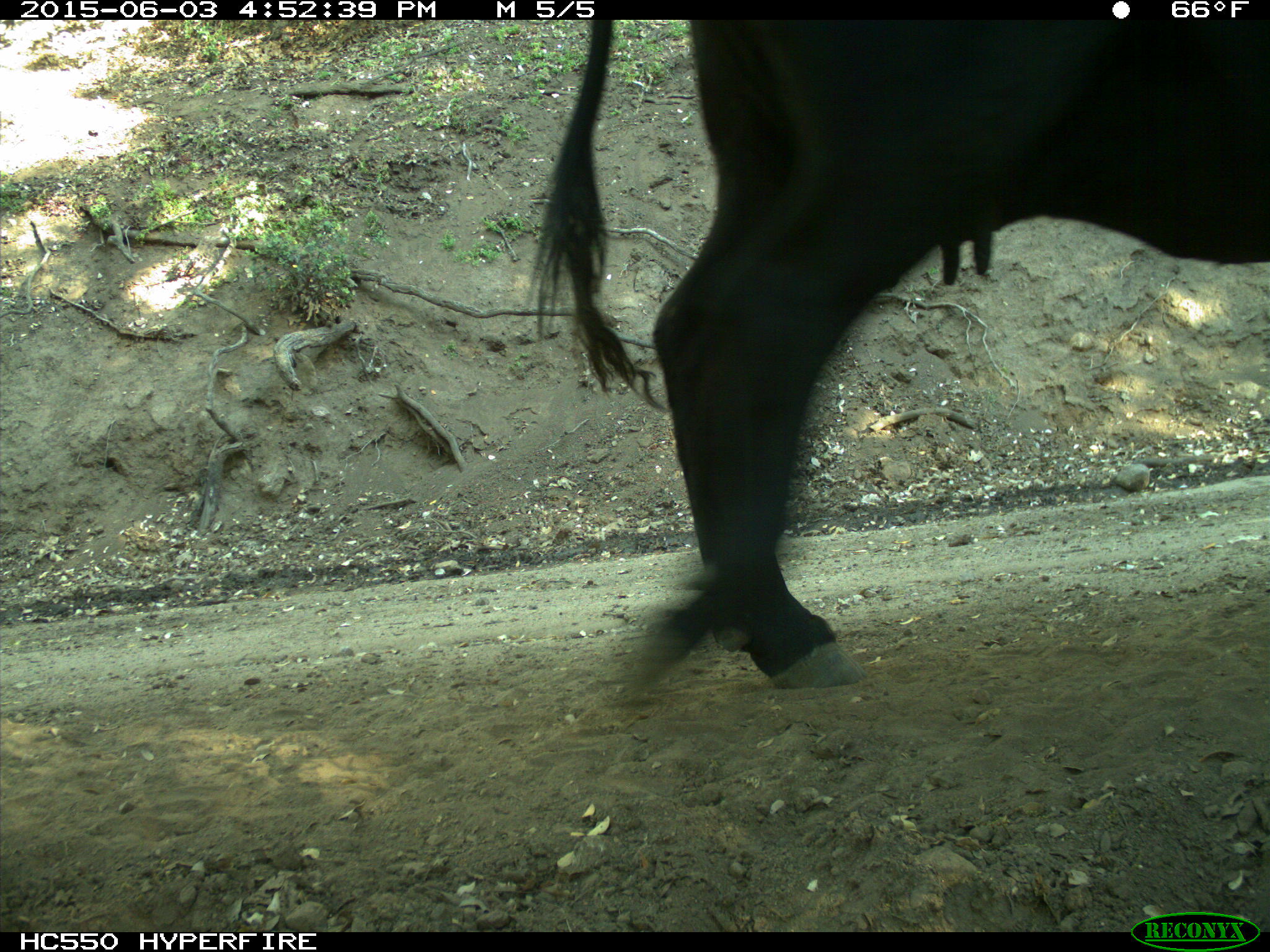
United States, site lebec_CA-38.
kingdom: Animalia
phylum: Chordata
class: Mammalia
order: Artiodactyla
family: Bovidae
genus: Bos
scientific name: Bos taurus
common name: domestic cow